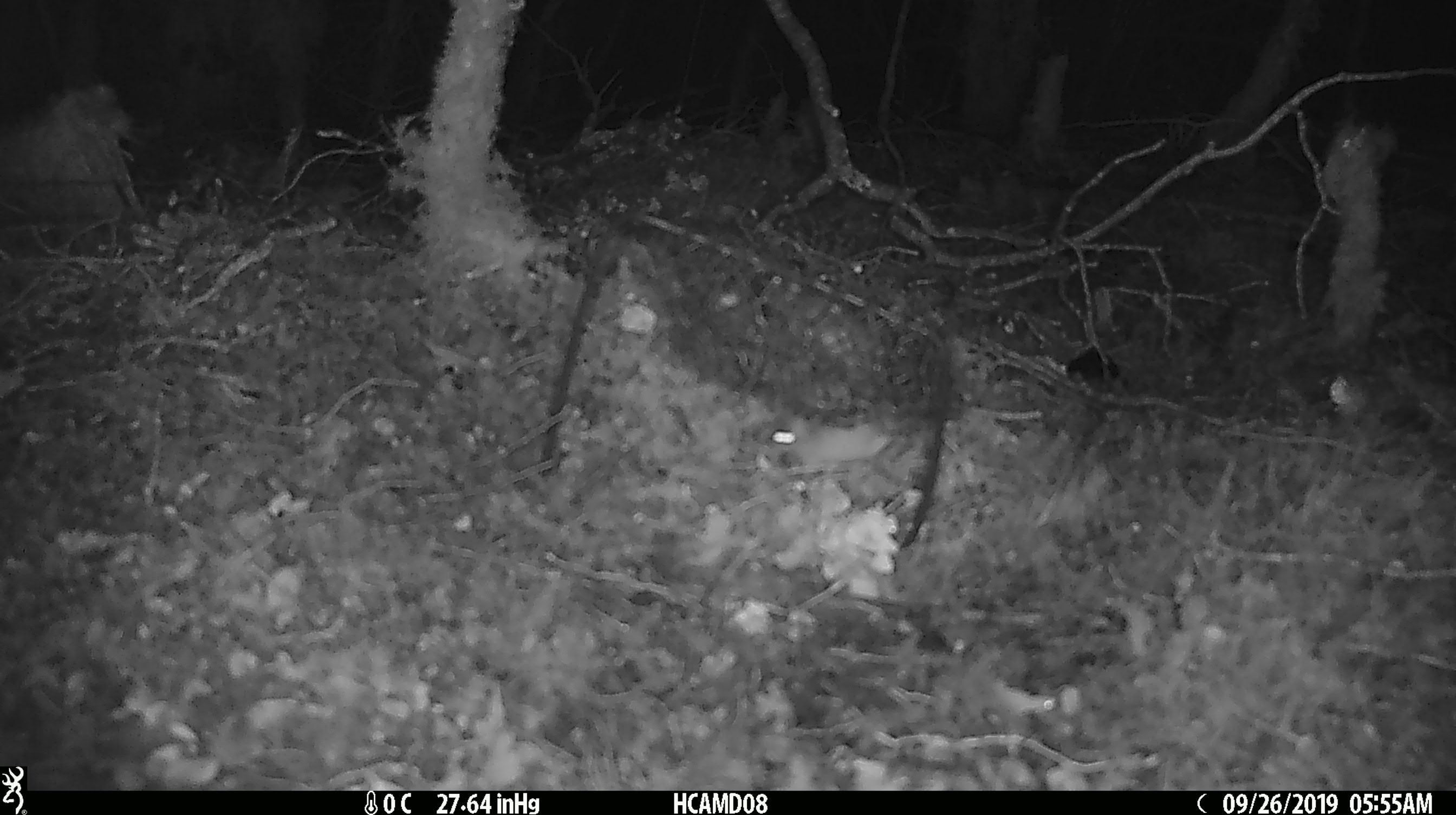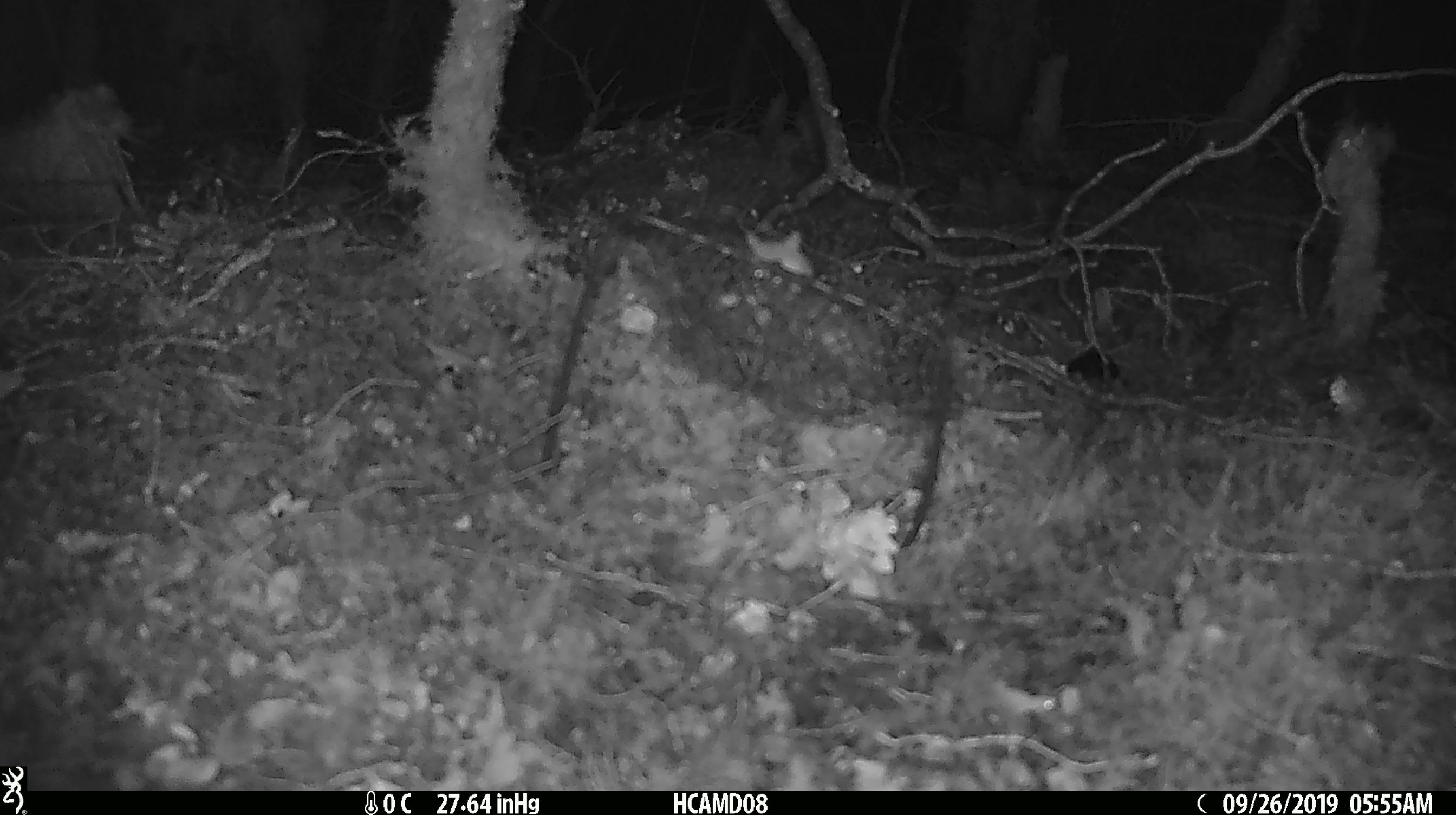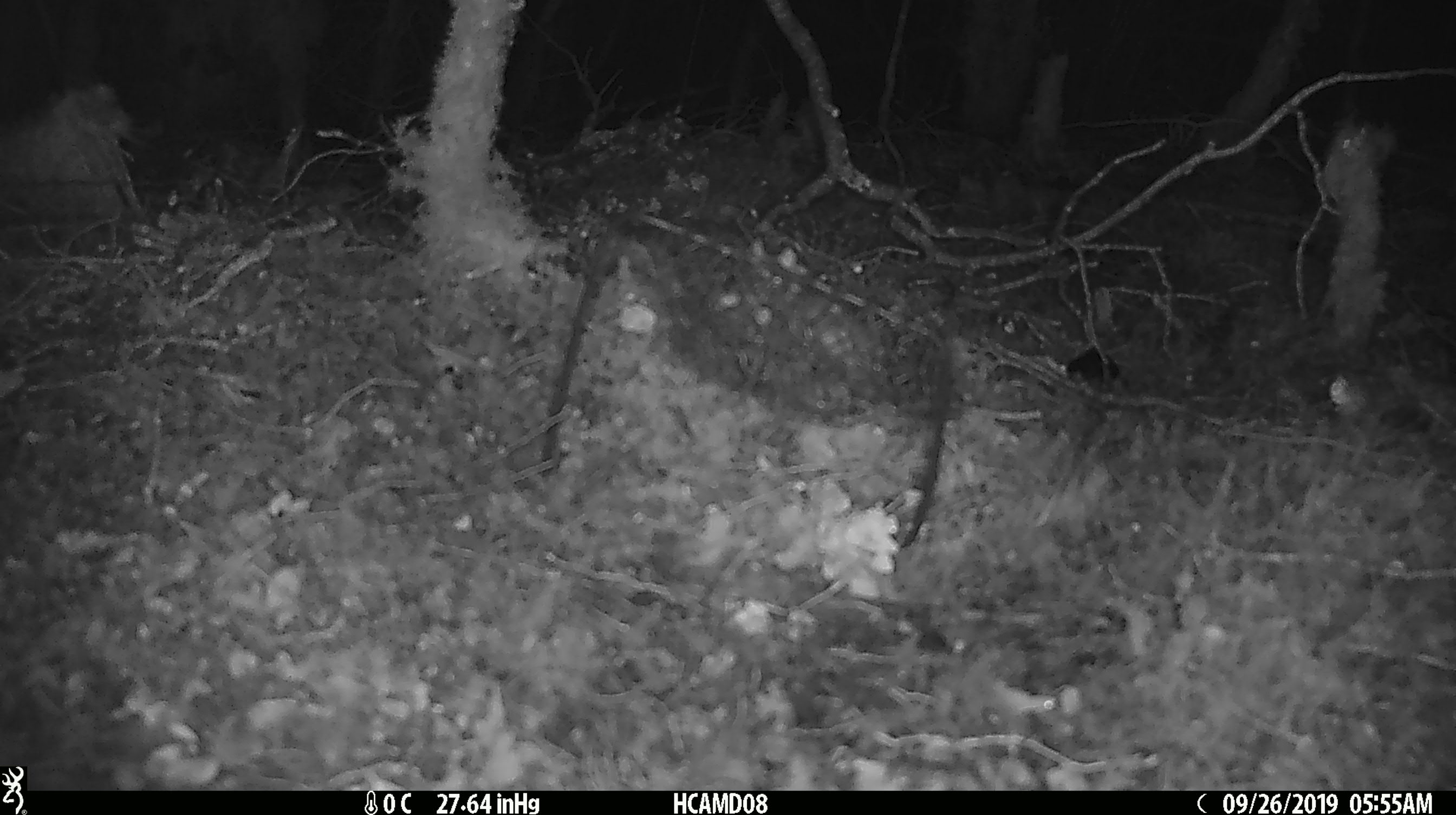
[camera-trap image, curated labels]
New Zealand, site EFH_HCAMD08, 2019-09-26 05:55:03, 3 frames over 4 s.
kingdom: Animalia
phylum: Chordata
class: Mammalia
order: Rodentia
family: Muridae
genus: Mus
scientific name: Mus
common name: mouse